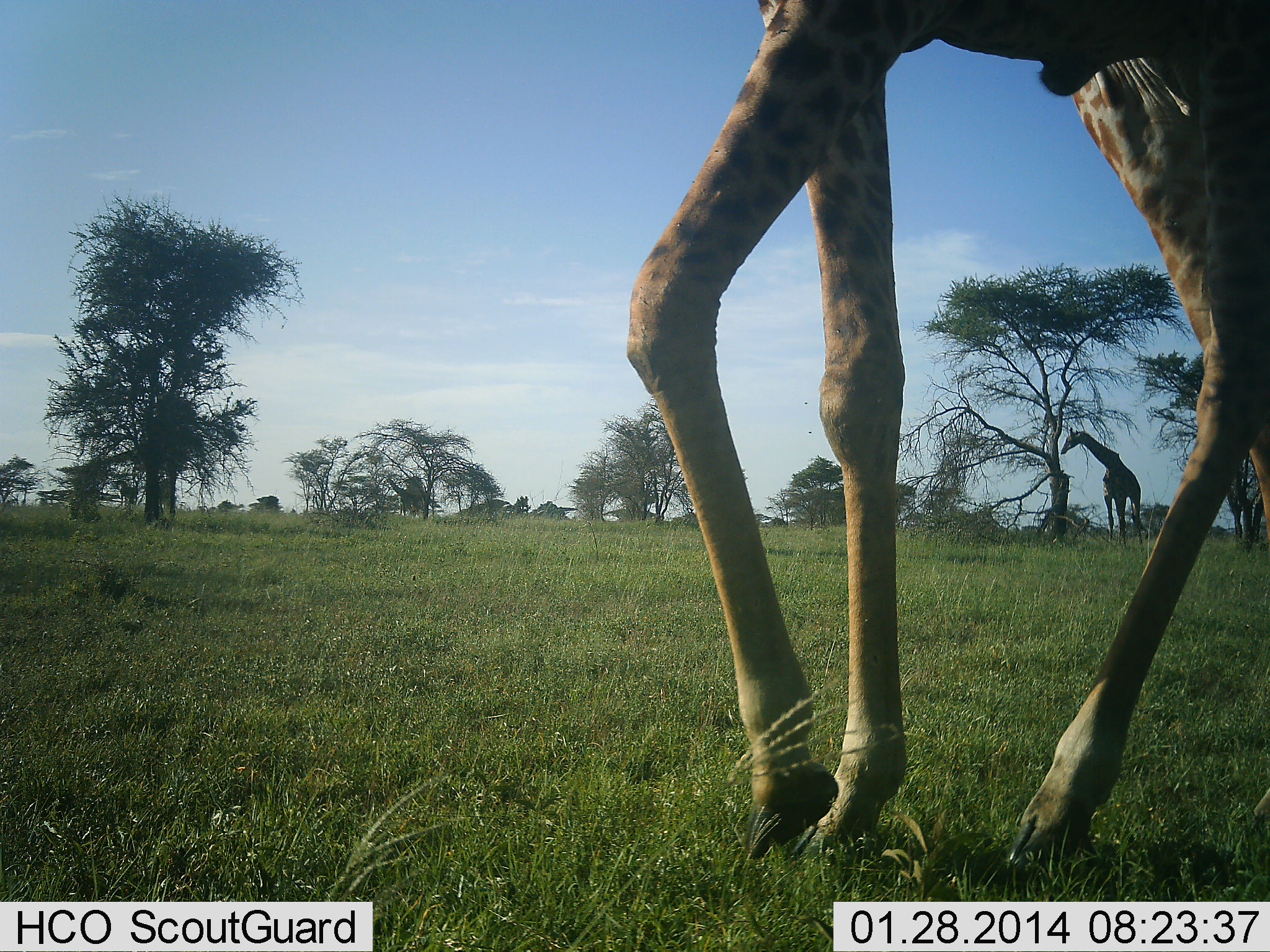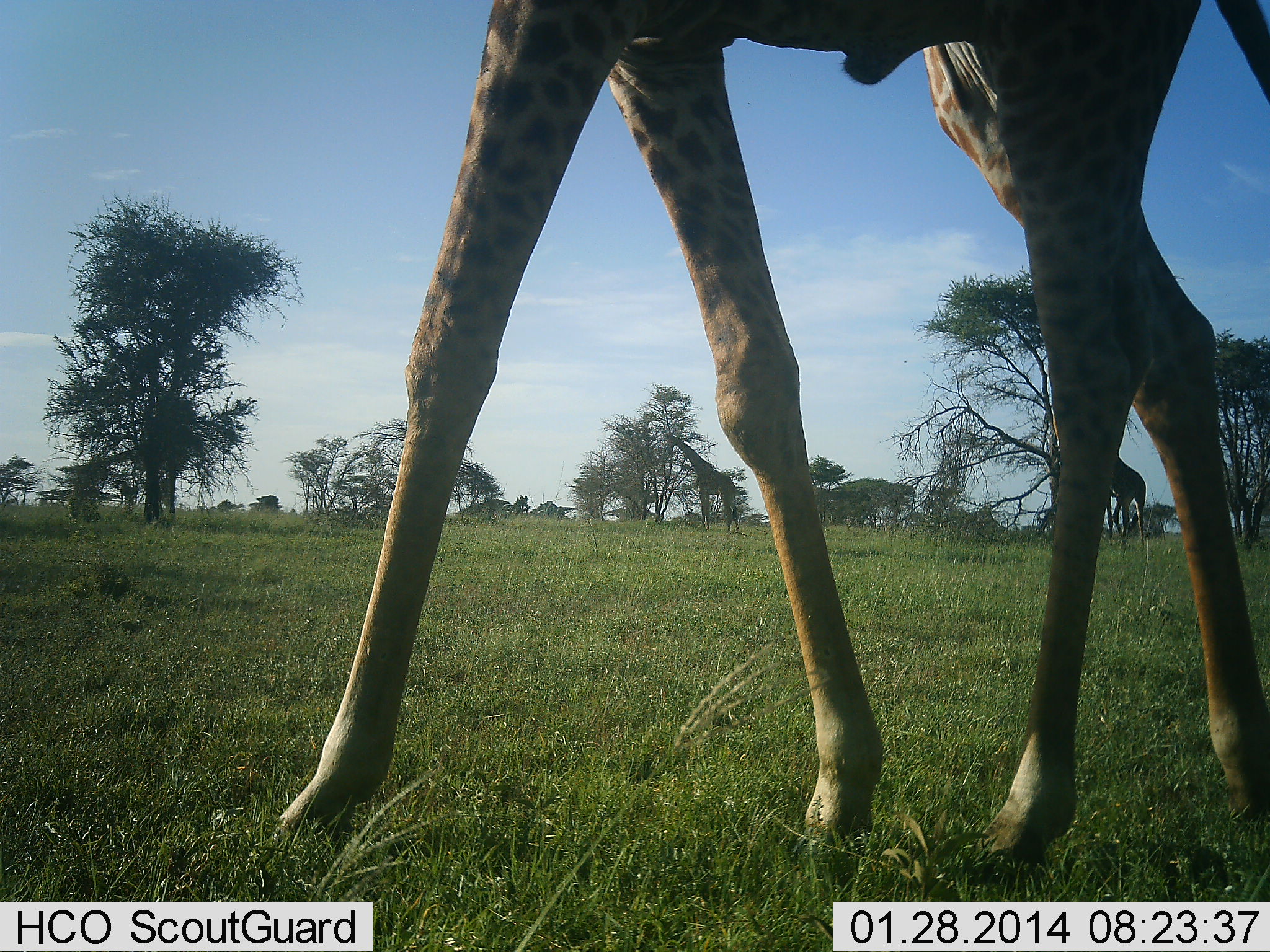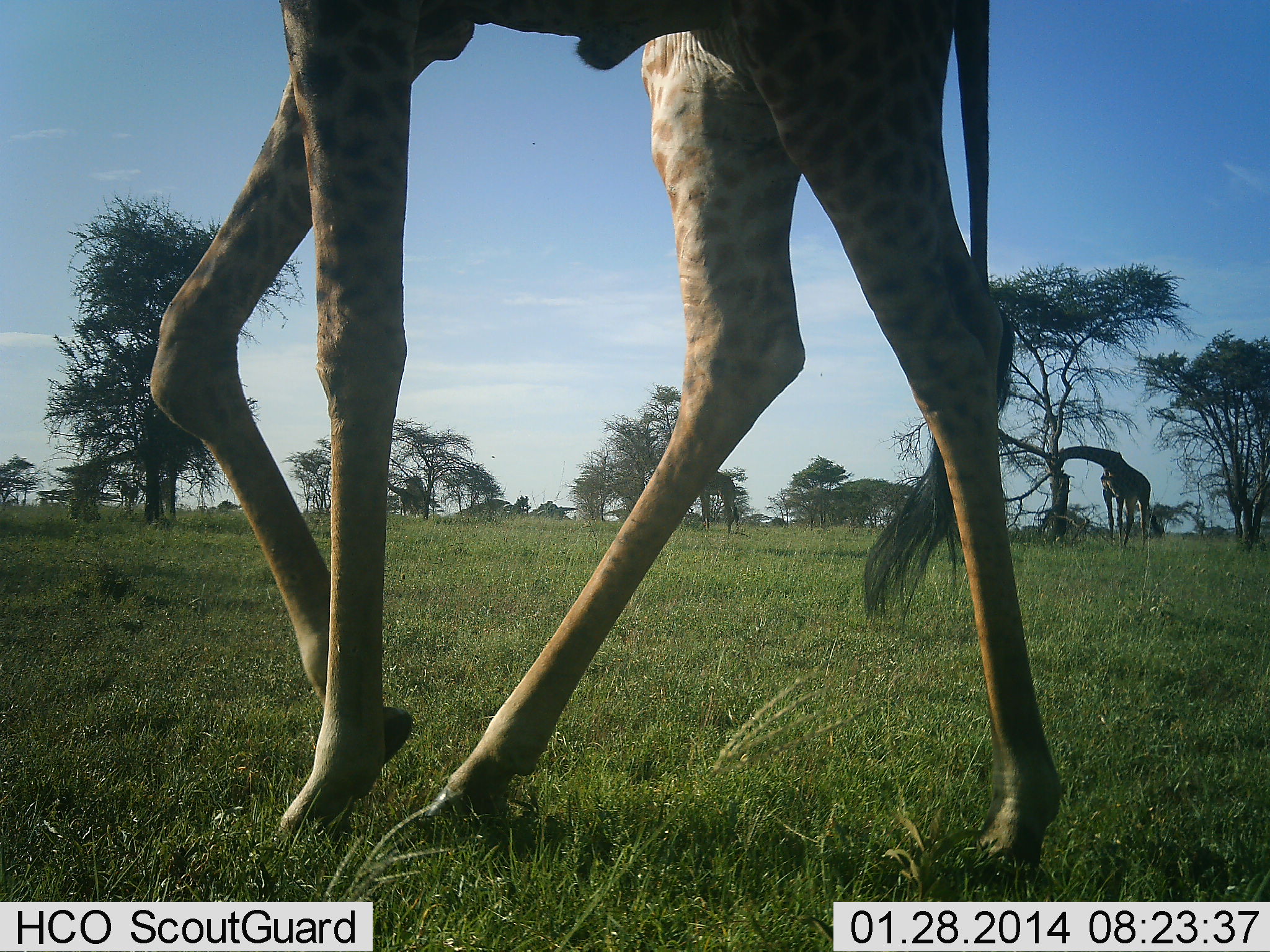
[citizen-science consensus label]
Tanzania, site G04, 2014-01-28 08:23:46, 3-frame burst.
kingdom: Animalia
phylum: Chordata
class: Mammalia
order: Artiodactyla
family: Giraffidae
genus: Giraffa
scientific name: Giraffa camelopardalis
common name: giraffe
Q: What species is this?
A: Giraffe (Giraffa camelopardalis).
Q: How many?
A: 3.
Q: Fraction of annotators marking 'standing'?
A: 40%.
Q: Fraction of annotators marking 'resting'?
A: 0%.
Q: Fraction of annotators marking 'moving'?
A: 90%.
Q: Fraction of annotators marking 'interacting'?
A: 0%.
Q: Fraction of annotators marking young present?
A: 0%.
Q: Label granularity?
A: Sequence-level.